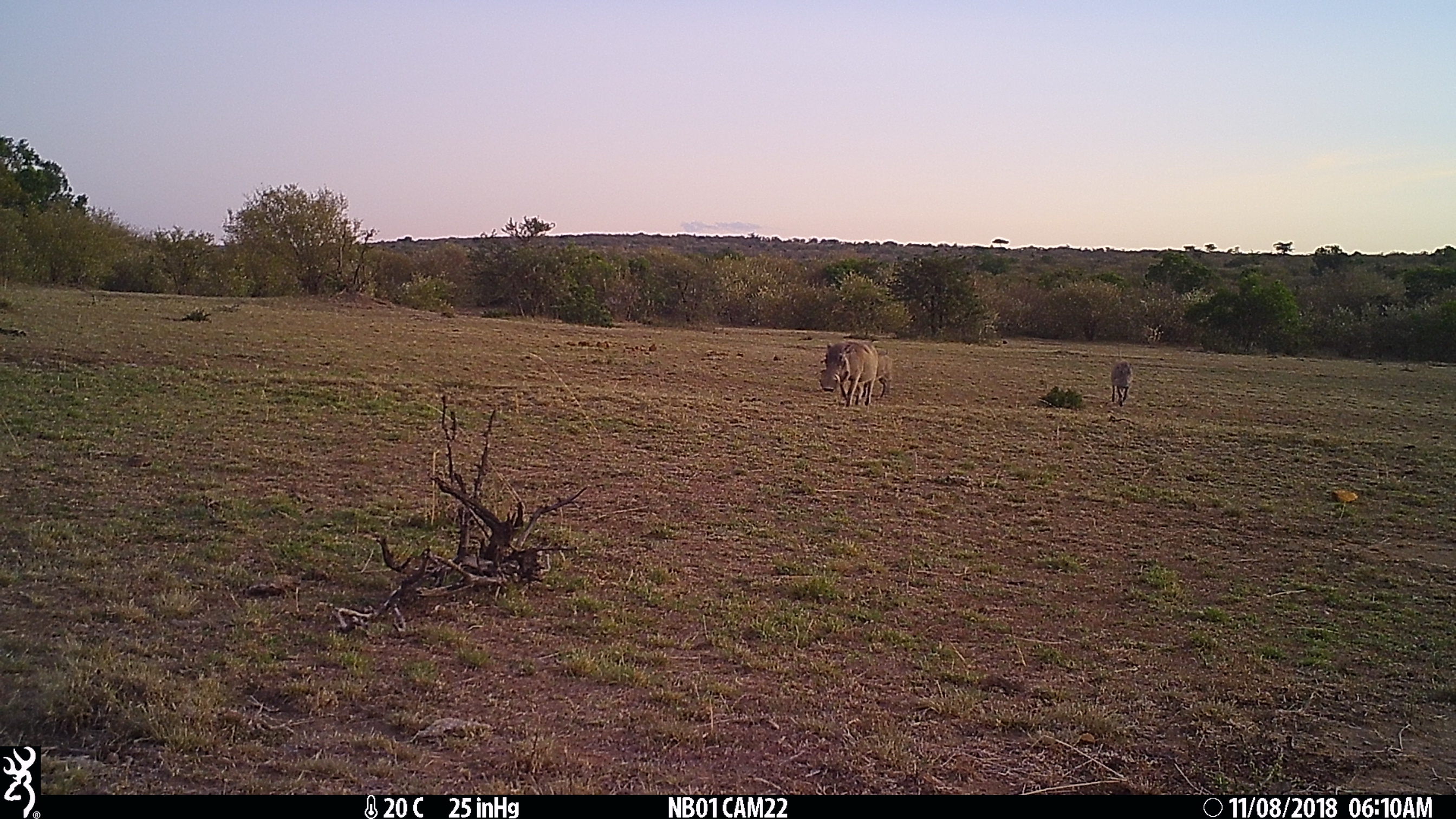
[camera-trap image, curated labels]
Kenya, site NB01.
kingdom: Animalia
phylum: Chordata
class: Mammalia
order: Artiodactyla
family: Suidae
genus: Phacochoerus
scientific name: Phacochoerus africanus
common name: common warthog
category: warthog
Warthog (common warthog) (Phacochoerus africanus).